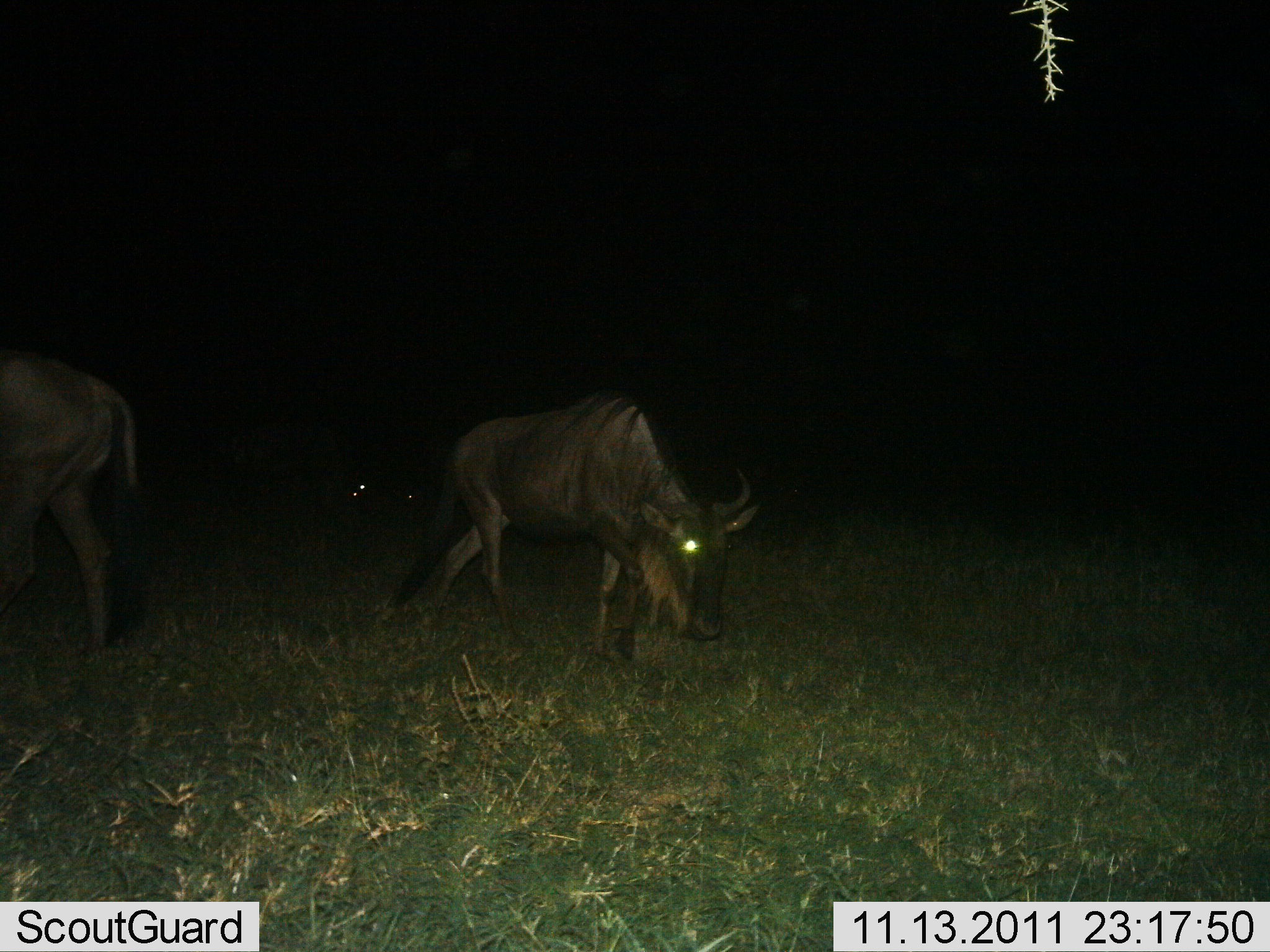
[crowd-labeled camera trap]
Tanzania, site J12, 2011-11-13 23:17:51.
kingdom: Animalia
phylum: Chordata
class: Mammalia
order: Artiodactyla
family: Bovidae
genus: Connochaetes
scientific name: Connochaetes taurinus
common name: blue wildebeest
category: wildebeest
Wildebeest (blue wildebeest) (Connochaetes taurinus), count 2. Behavior (volunteer vote fractions): standing 36%, resting 0%, moving 57%, interacting 0%. Young present (vote fraction): 0%. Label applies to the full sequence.